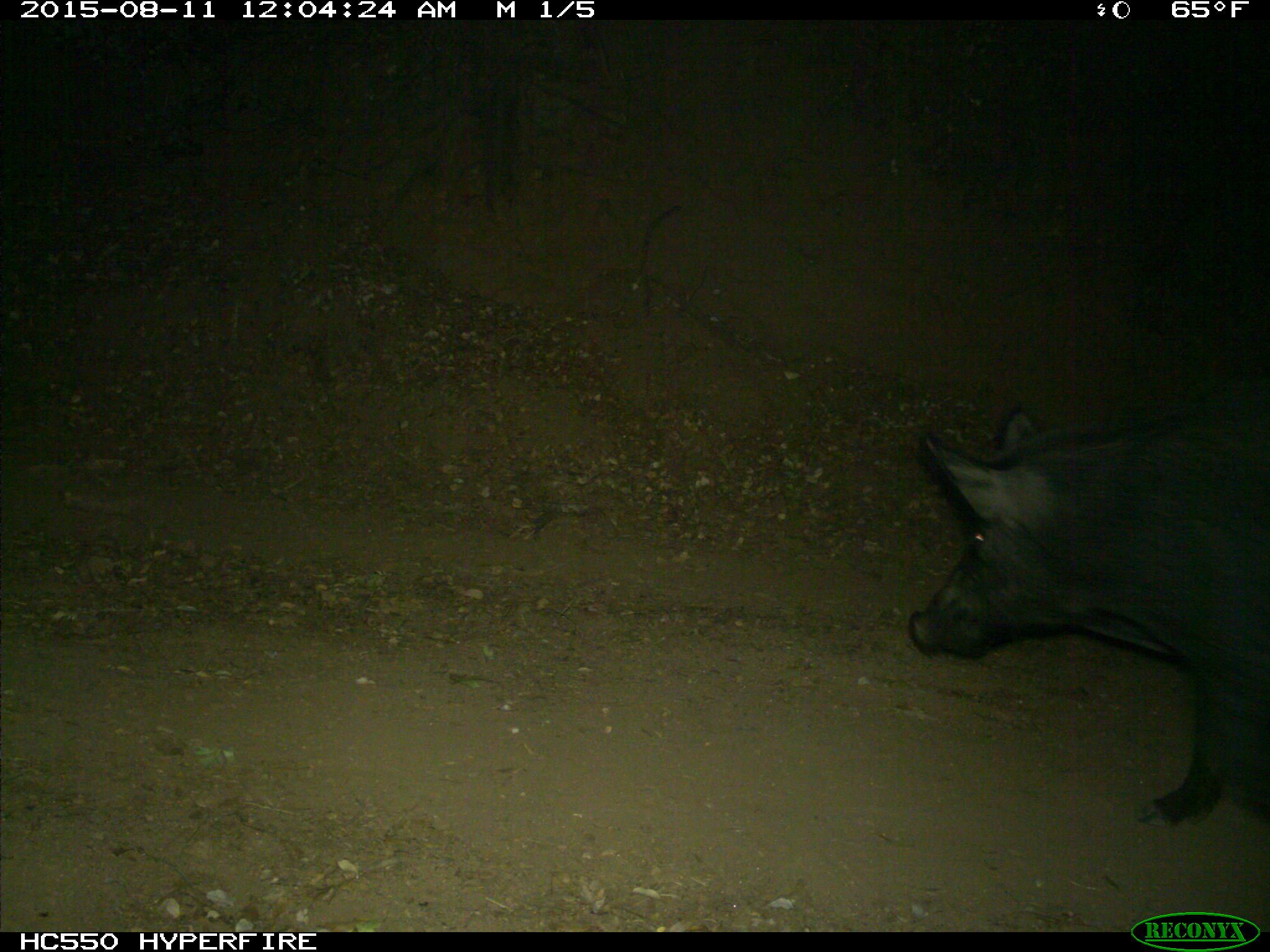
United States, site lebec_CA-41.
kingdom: Animalia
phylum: Chordata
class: Mammalia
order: Artiodactyla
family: Suidae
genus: Sus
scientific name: Sus scrofa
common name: wild boar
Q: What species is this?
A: Sus scrofa (wild boar).